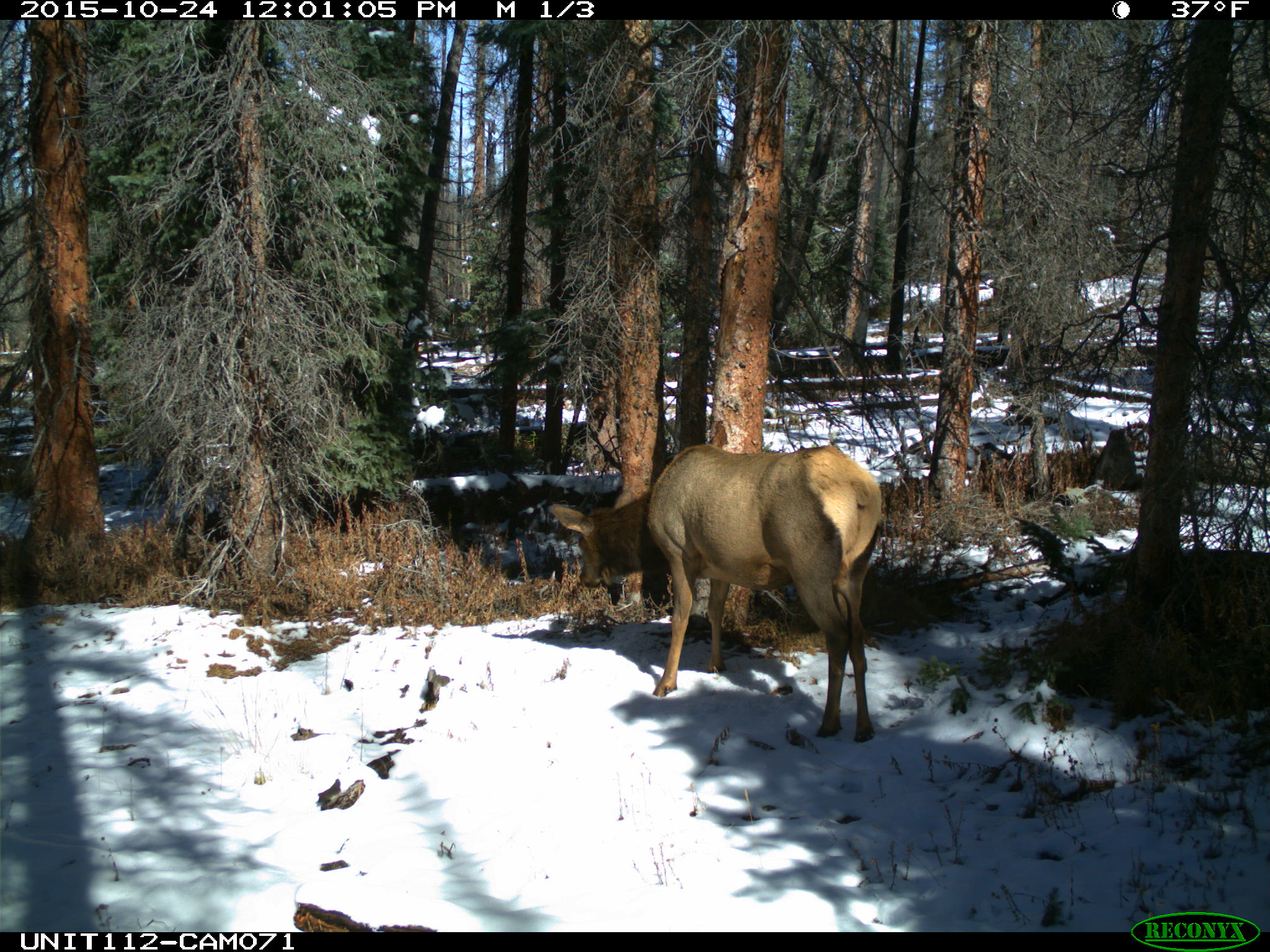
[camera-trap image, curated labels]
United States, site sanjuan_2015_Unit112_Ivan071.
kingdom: Animalia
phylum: Chordata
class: Mammalia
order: Artiodactyla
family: Cervidae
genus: Cervus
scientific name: Cervus elaphus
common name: red deer